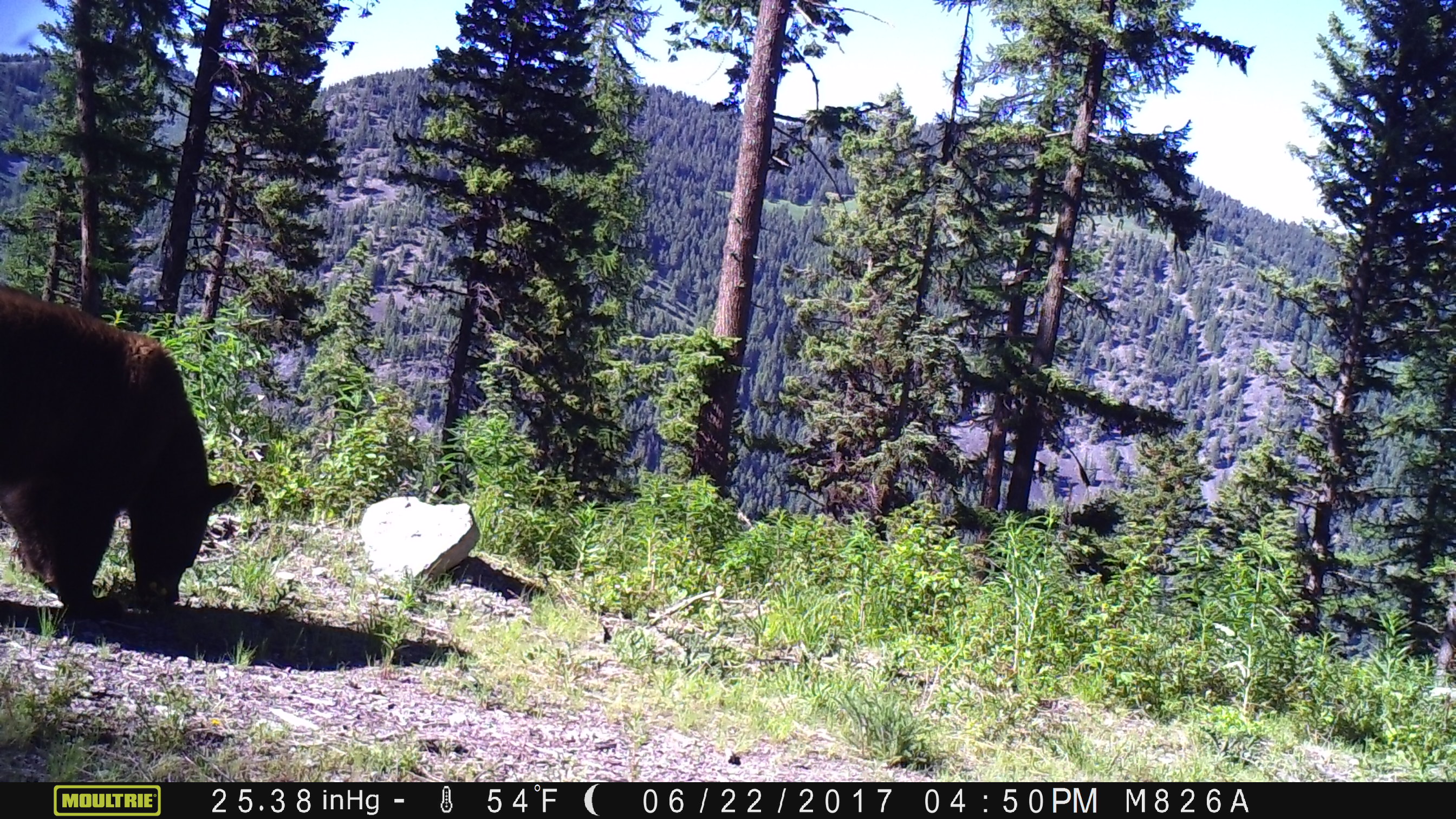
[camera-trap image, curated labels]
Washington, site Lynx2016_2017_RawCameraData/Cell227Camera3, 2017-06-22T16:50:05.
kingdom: Animalia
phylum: Chordata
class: Mammalia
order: Carnivora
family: Ursidae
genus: Ursus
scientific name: Ursus americanus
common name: american black bear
Ursus americanus (american black bear). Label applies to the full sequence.